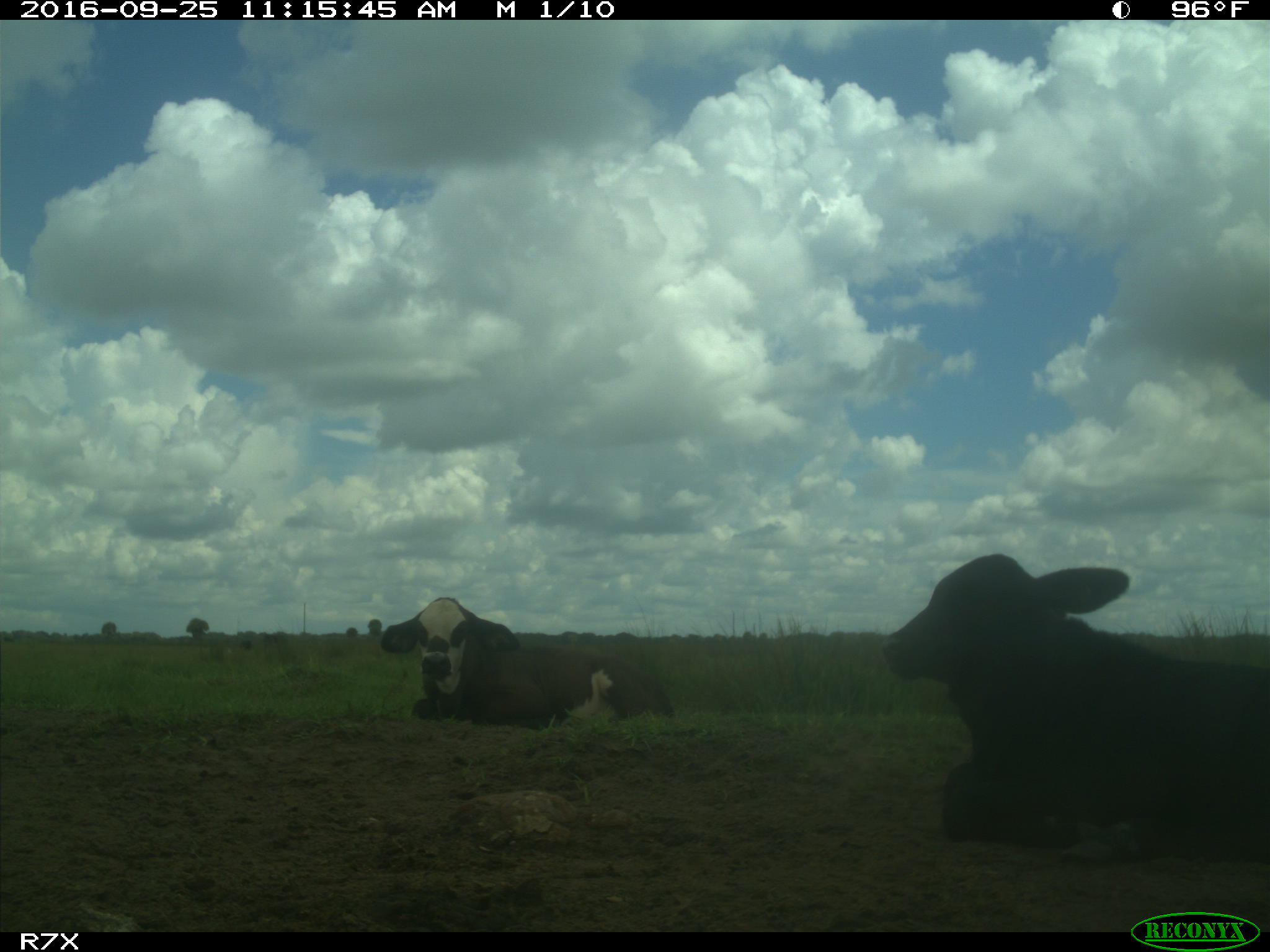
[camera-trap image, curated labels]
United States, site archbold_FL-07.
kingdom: Animalia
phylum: Chordata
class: Mammalia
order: Artiodactyla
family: Bovidae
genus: Bos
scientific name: Bos taurus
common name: domestic cow